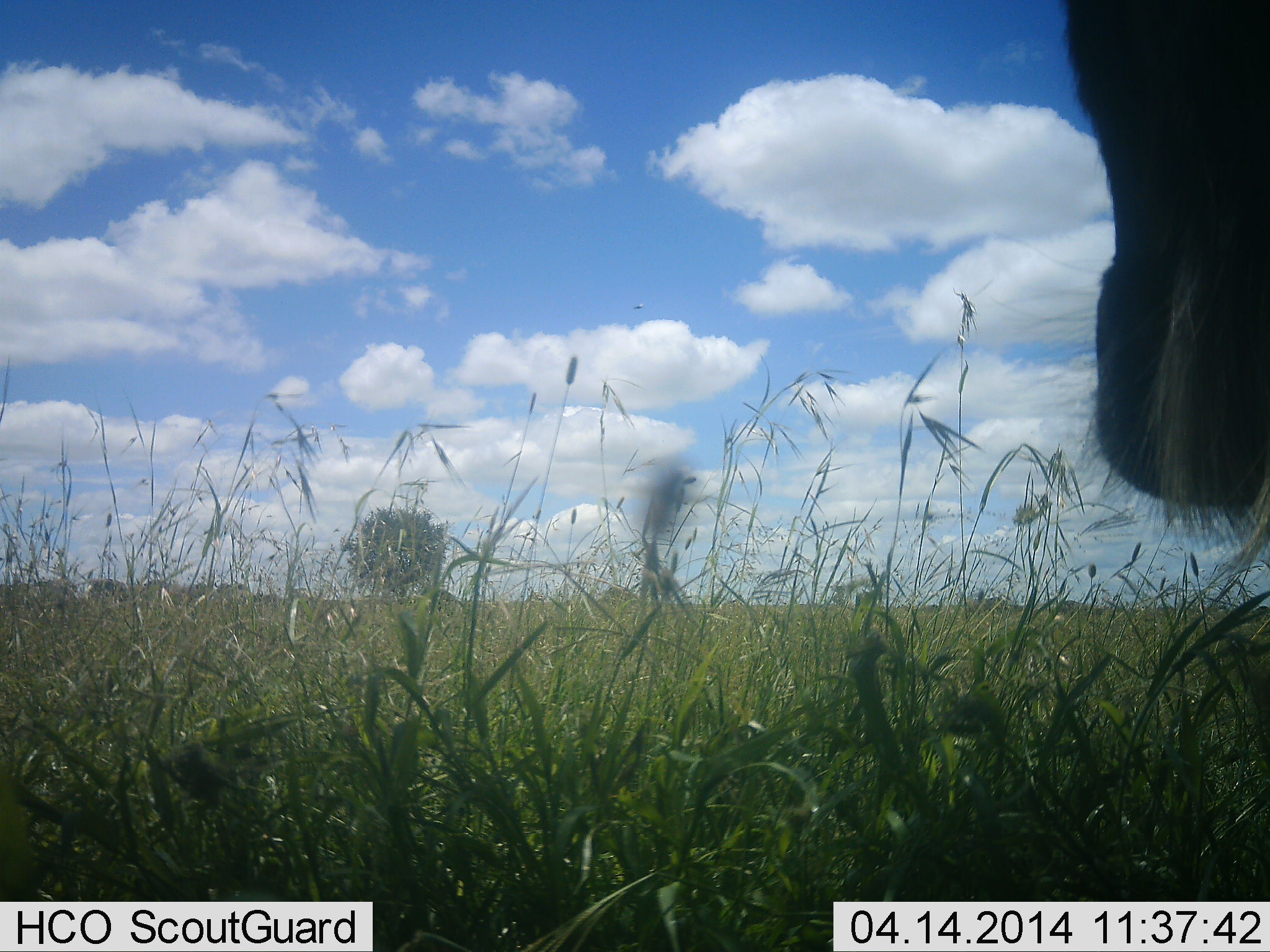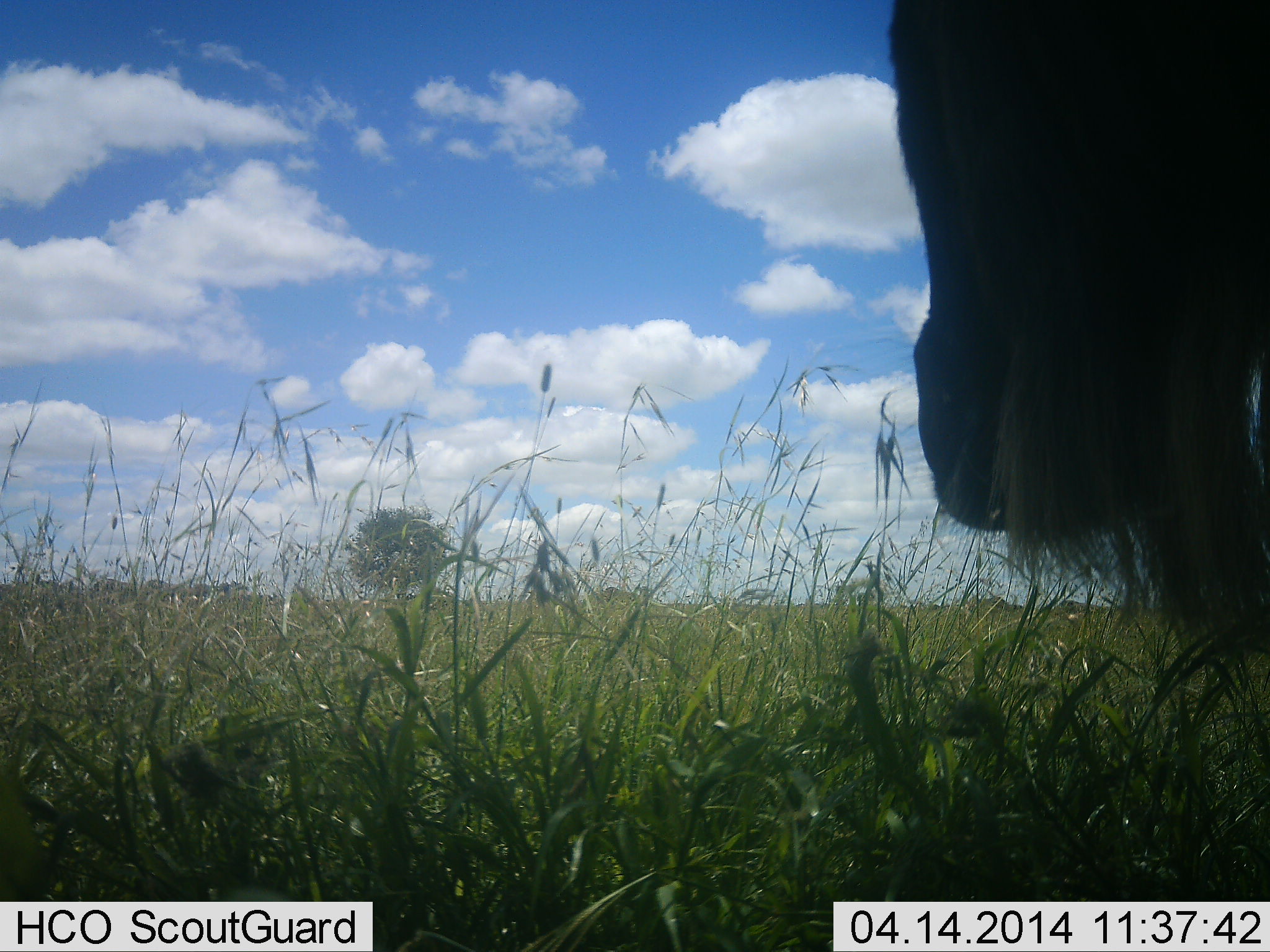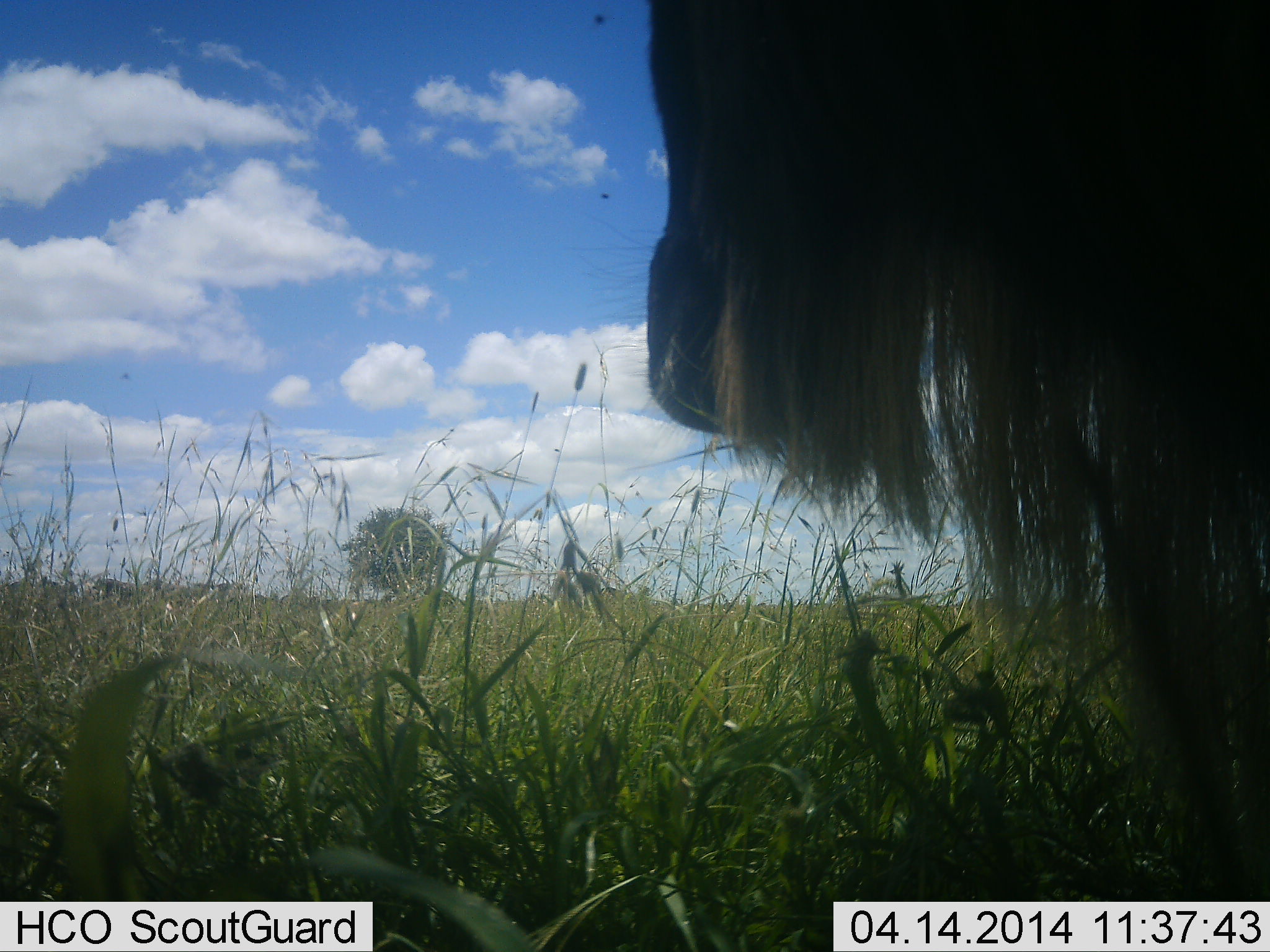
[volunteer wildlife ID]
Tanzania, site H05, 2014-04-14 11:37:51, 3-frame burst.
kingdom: Animalia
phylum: Chordata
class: Mammalia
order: Artiodactyla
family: Bovidae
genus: Connochaetes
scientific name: Connochaetes taurinus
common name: blue wildebeest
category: wildebeest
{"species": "wildebeest (blue wildebeest) (Connochaetes taurinus)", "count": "1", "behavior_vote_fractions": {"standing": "55%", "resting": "0%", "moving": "45%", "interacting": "0%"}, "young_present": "0%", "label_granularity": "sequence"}